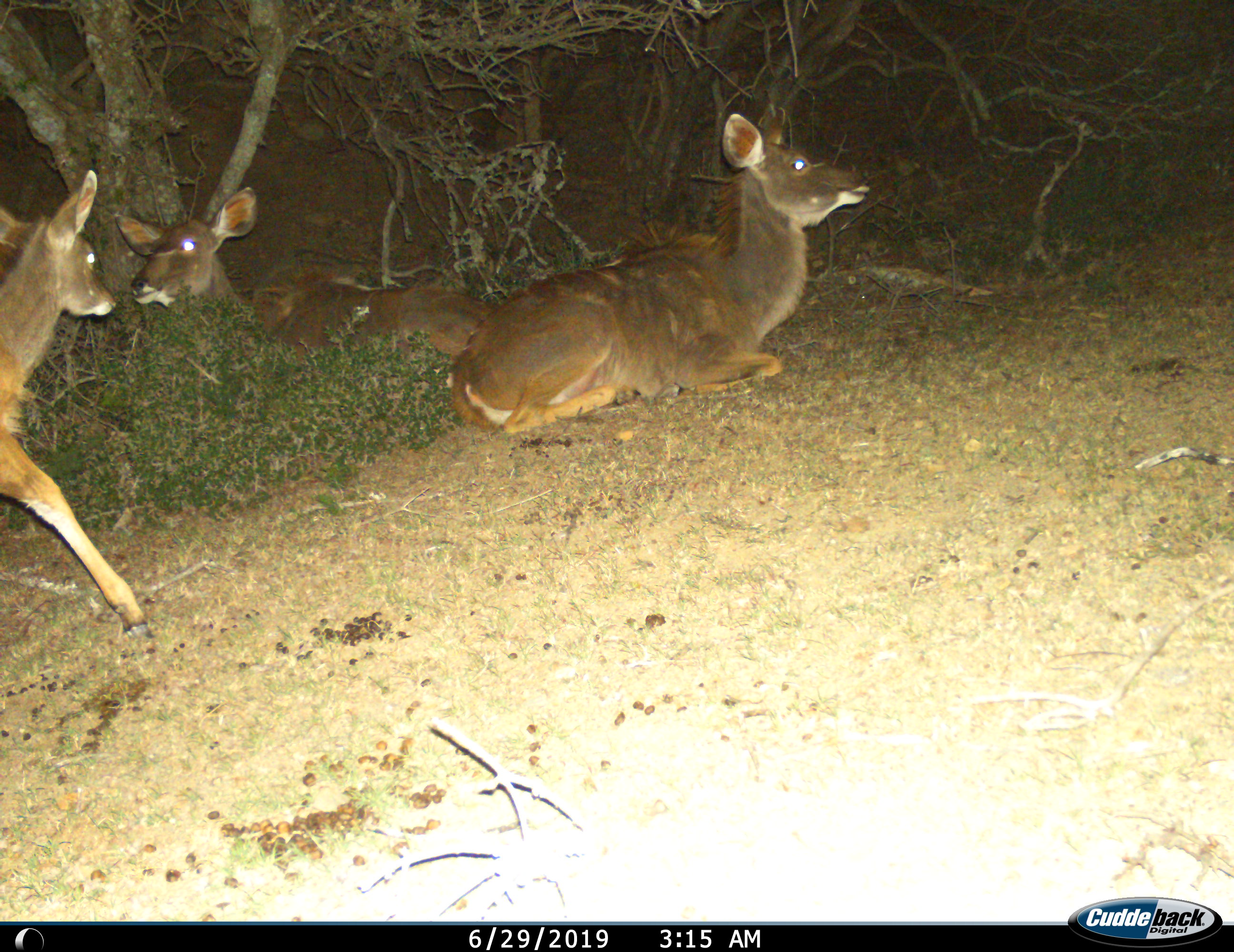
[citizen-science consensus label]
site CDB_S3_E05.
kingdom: Animalia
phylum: Chordata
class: Mammalia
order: Artiodactyla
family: Bovidae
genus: Tragelaphus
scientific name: Tragelaphus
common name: kudu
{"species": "kudu (Tragelaphus)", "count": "3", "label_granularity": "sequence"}